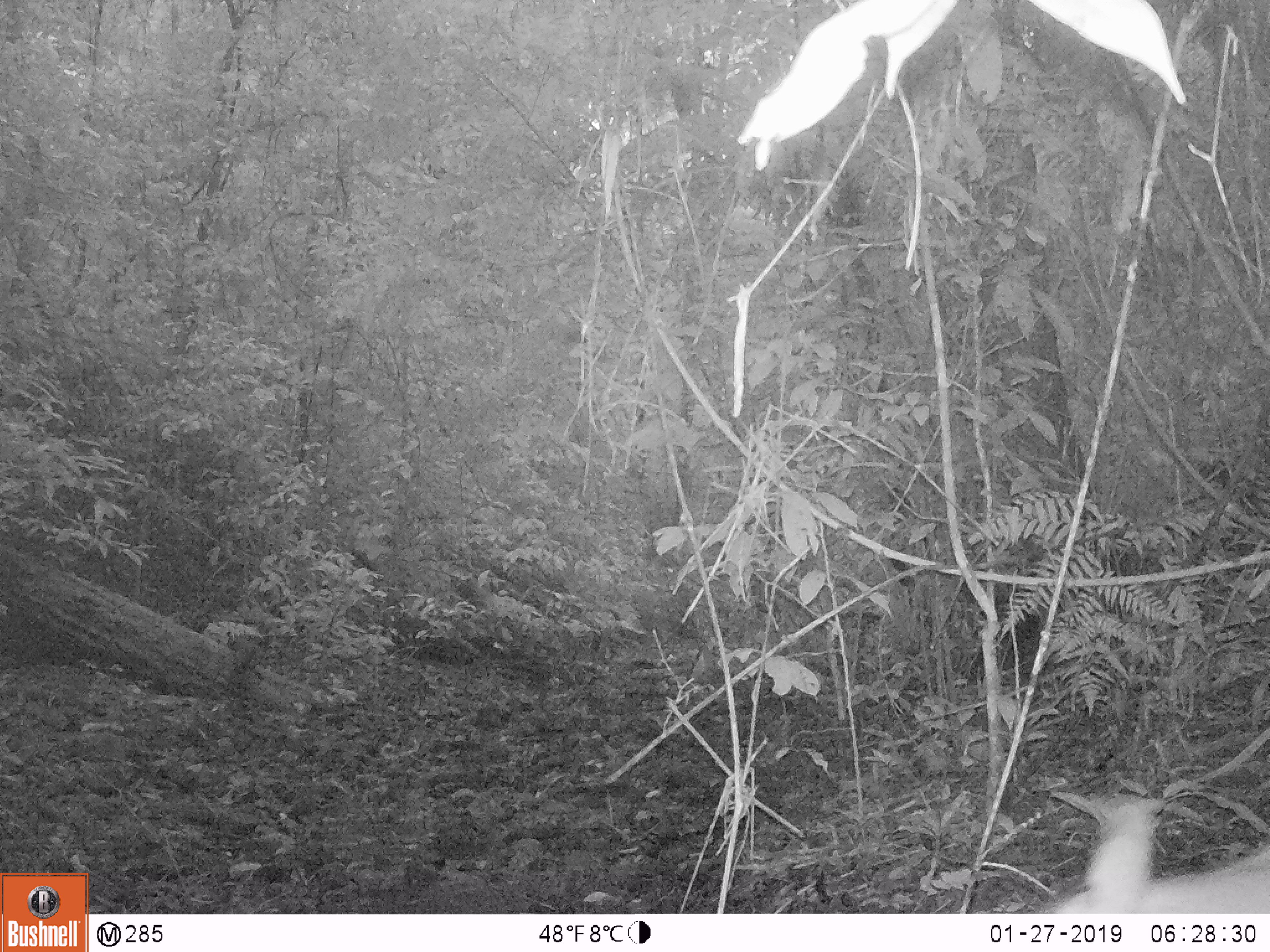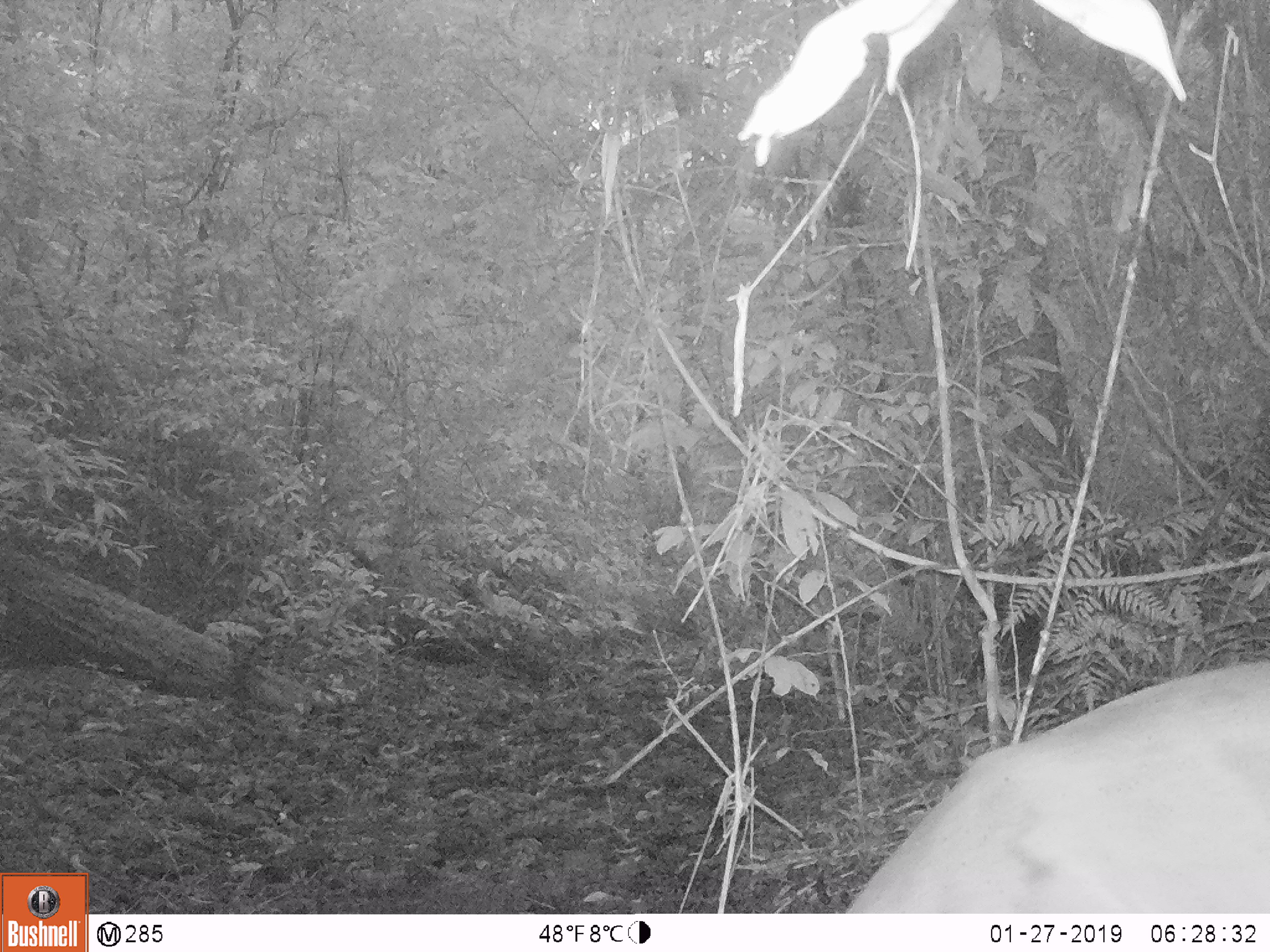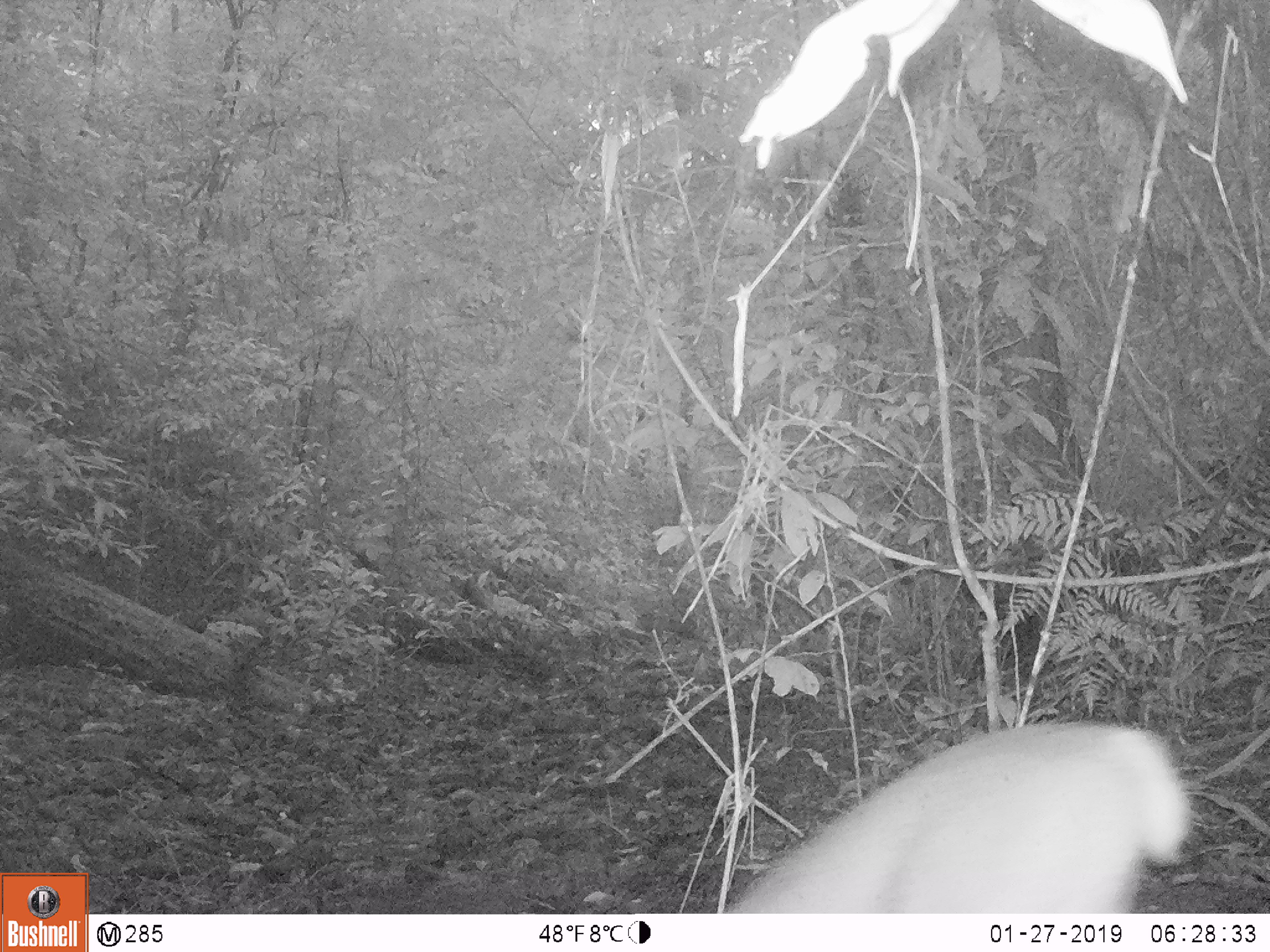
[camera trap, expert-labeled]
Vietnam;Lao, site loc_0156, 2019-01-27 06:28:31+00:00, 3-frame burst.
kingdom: Animalia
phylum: Chordata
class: Mammalia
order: Artiodactyla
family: Cervidae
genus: Muntiacus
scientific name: Muntiacus vuquangensis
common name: large-antlered muntjac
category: large antlered muntjac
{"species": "large antlered muntjac (large-antlered muntjac) (Muntiacus vuquangensis)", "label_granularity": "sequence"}